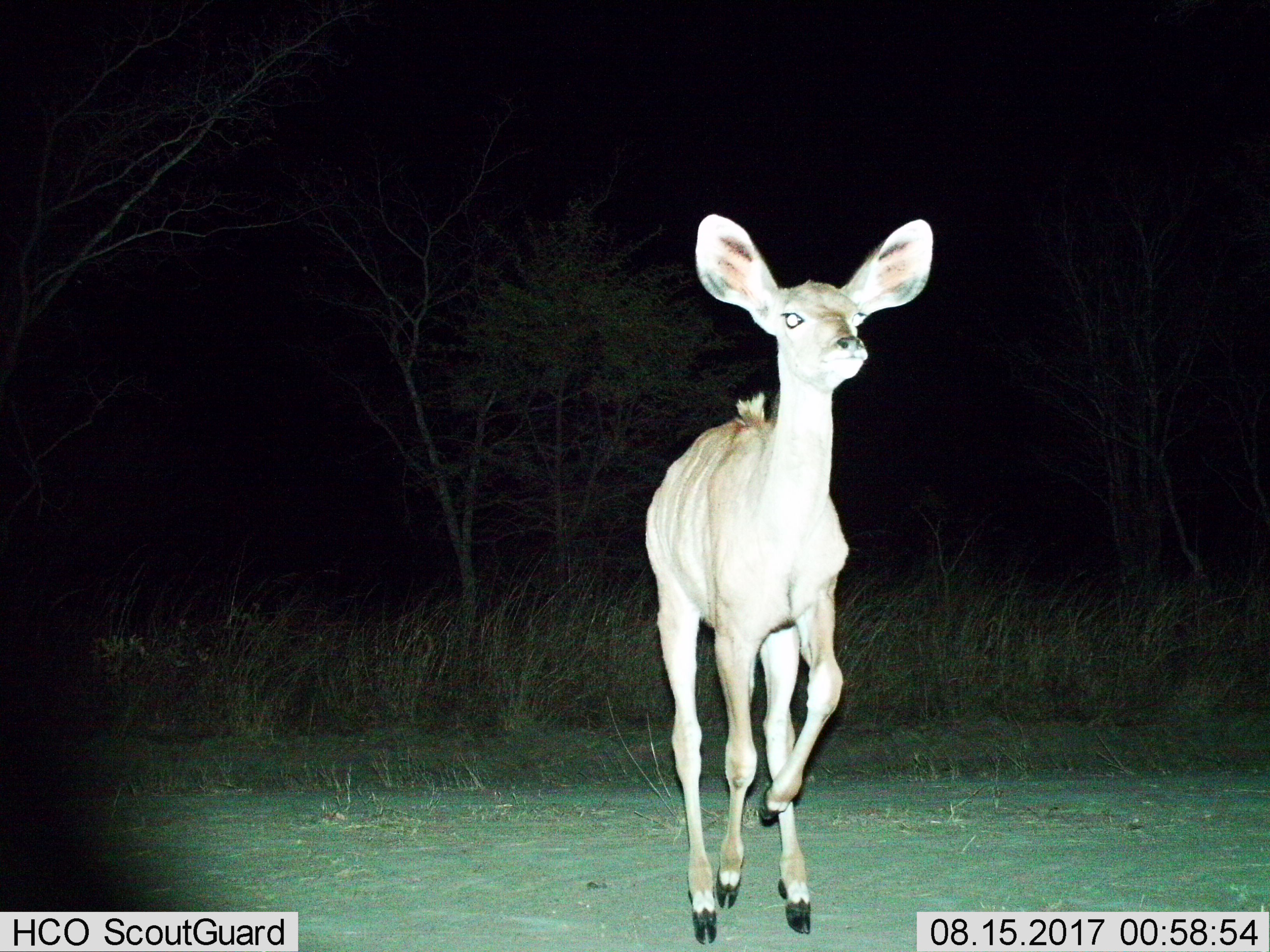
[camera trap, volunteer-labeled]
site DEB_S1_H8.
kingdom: Animalia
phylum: Chordata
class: Mammalia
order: Artiodactyla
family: Bovidae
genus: Tragelaphus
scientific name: Tragelaphus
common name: kudu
Kudu (Tragelaphus), count 1. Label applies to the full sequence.